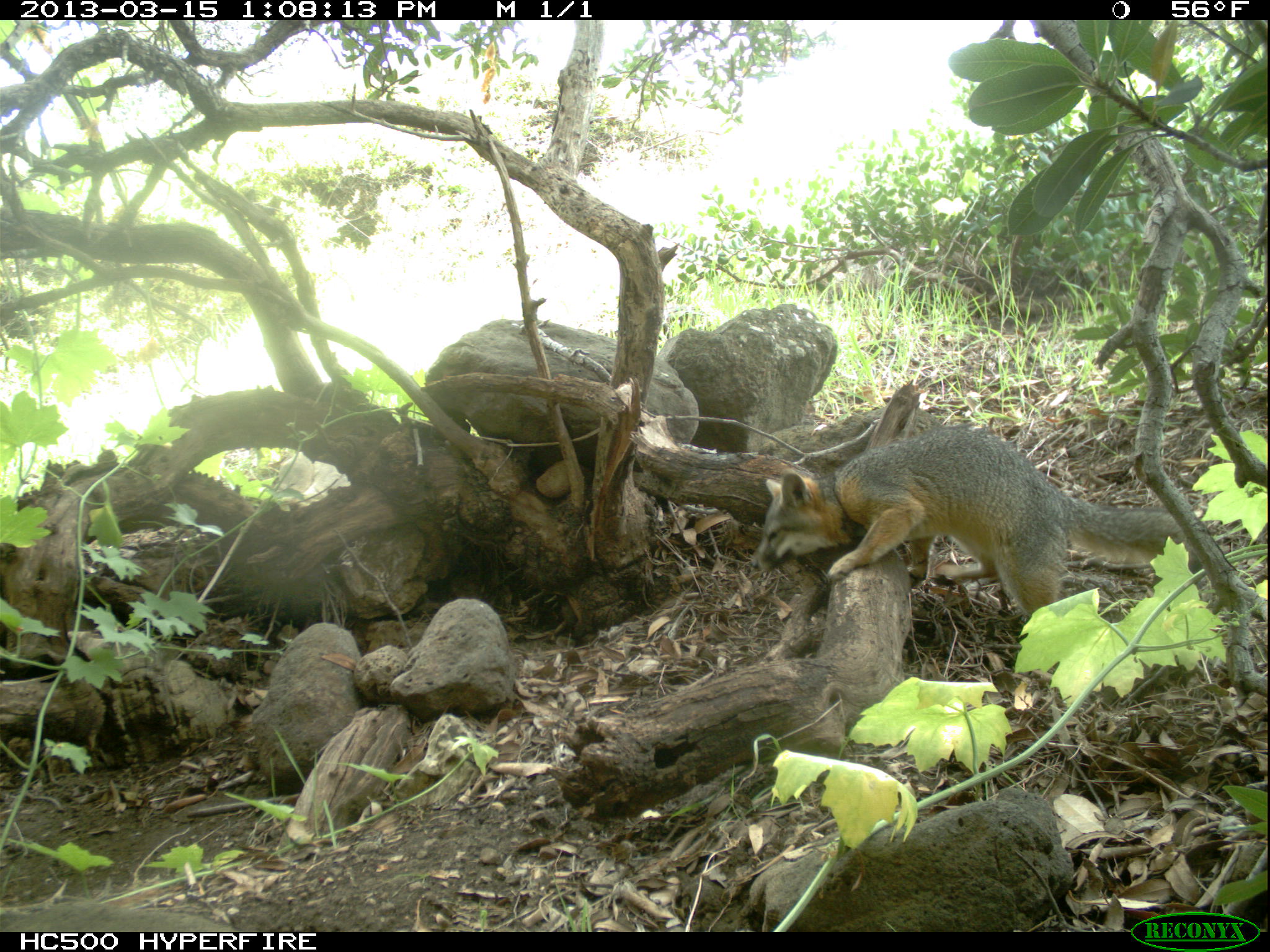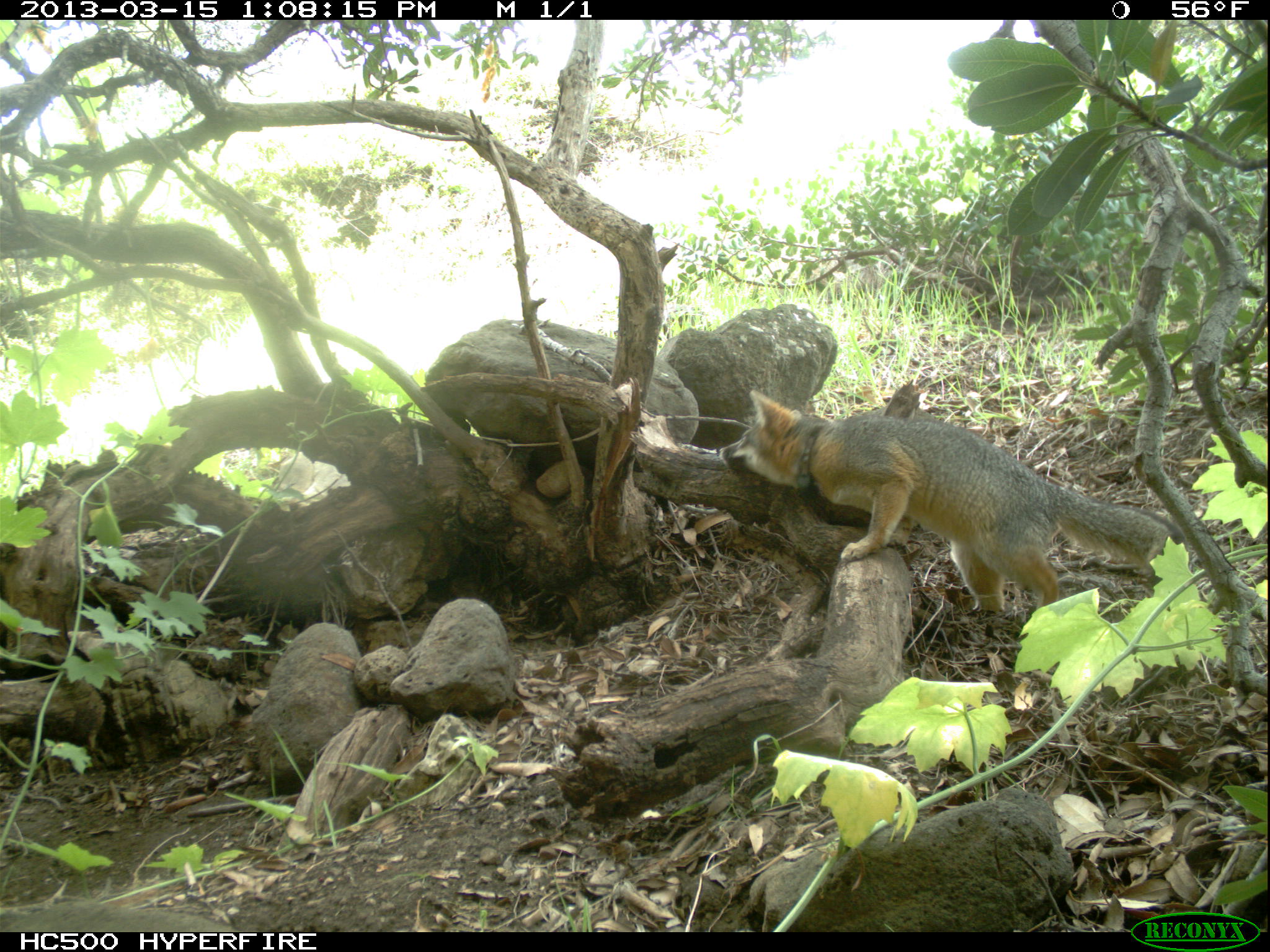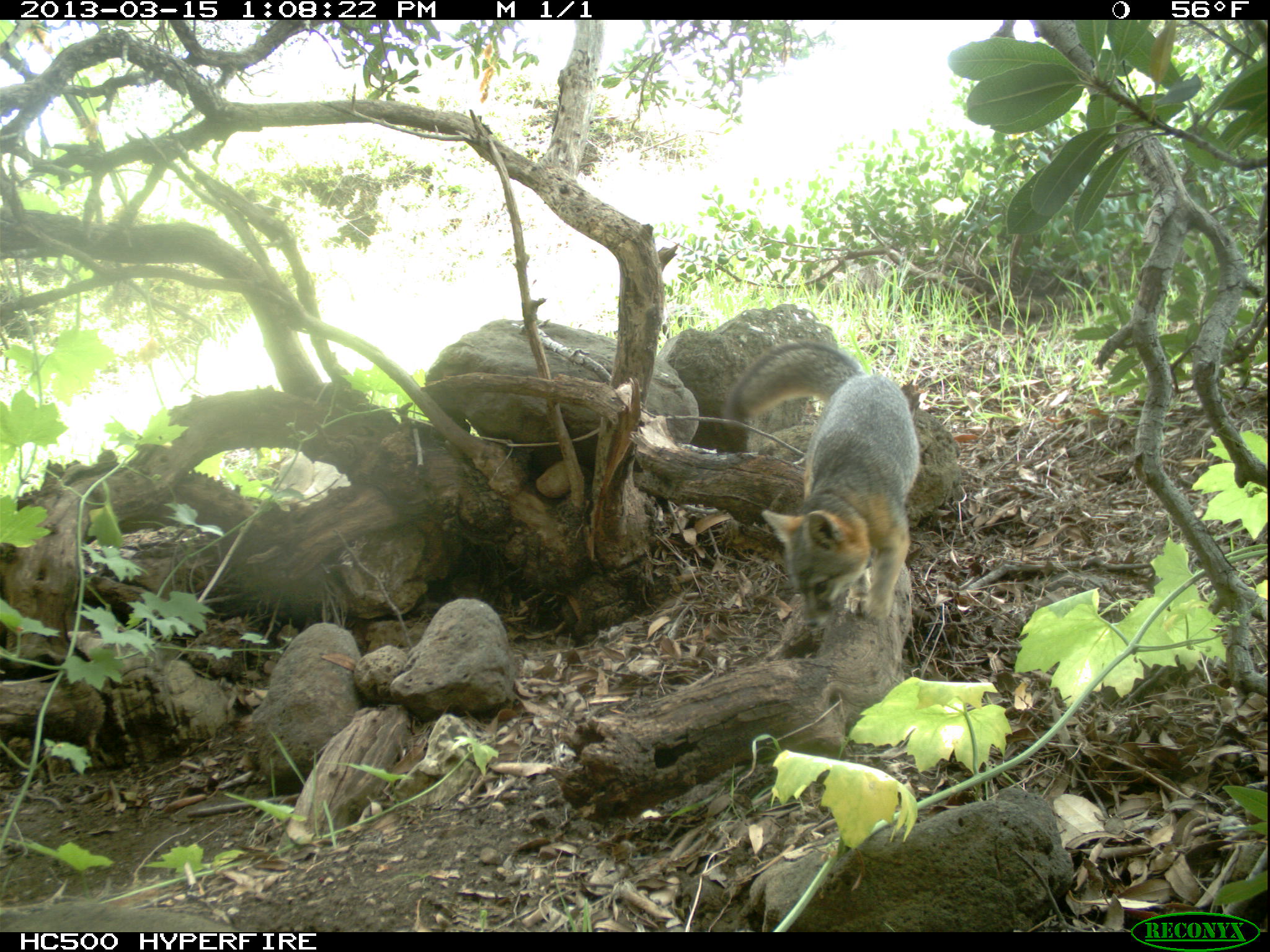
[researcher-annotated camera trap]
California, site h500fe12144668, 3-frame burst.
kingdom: Animalia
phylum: Chordata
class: Mammalia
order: Carnivora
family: Canidae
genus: Urocyon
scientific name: Urocyon littoralis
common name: island fox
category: fox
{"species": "fox (island fox) (Urocyon littoralis)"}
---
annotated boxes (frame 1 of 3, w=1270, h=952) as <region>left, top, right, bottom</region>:
fox: <region>748, 425, 1211, 619</region>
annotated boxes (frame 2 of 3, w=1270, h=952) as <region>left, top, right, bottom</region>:
fox: <region>717, 387, 1191, 611</region>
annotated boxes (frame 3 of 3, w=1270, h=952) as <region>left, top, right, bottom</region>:
fox: <region>721, 341, 918, 627</region>